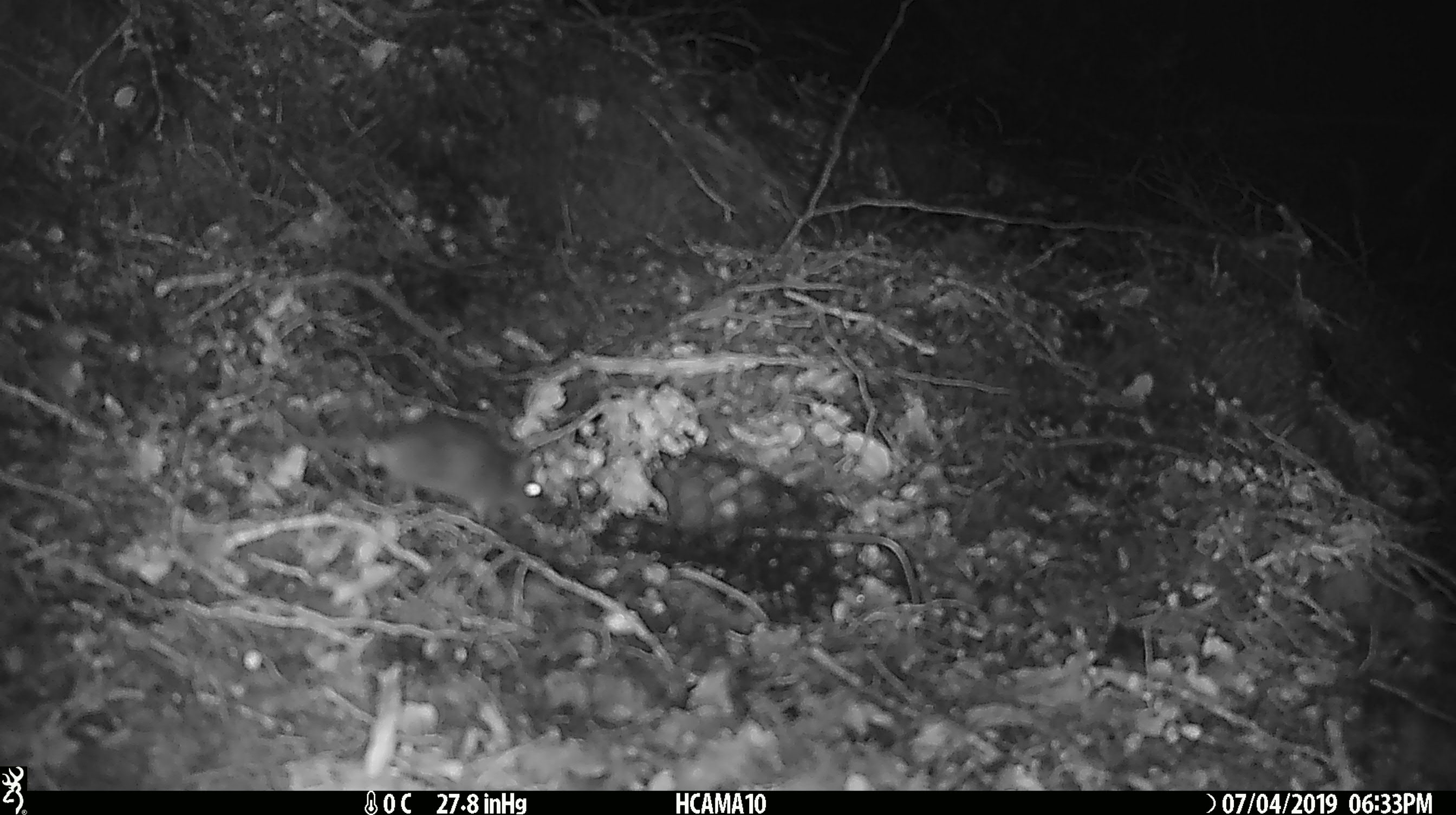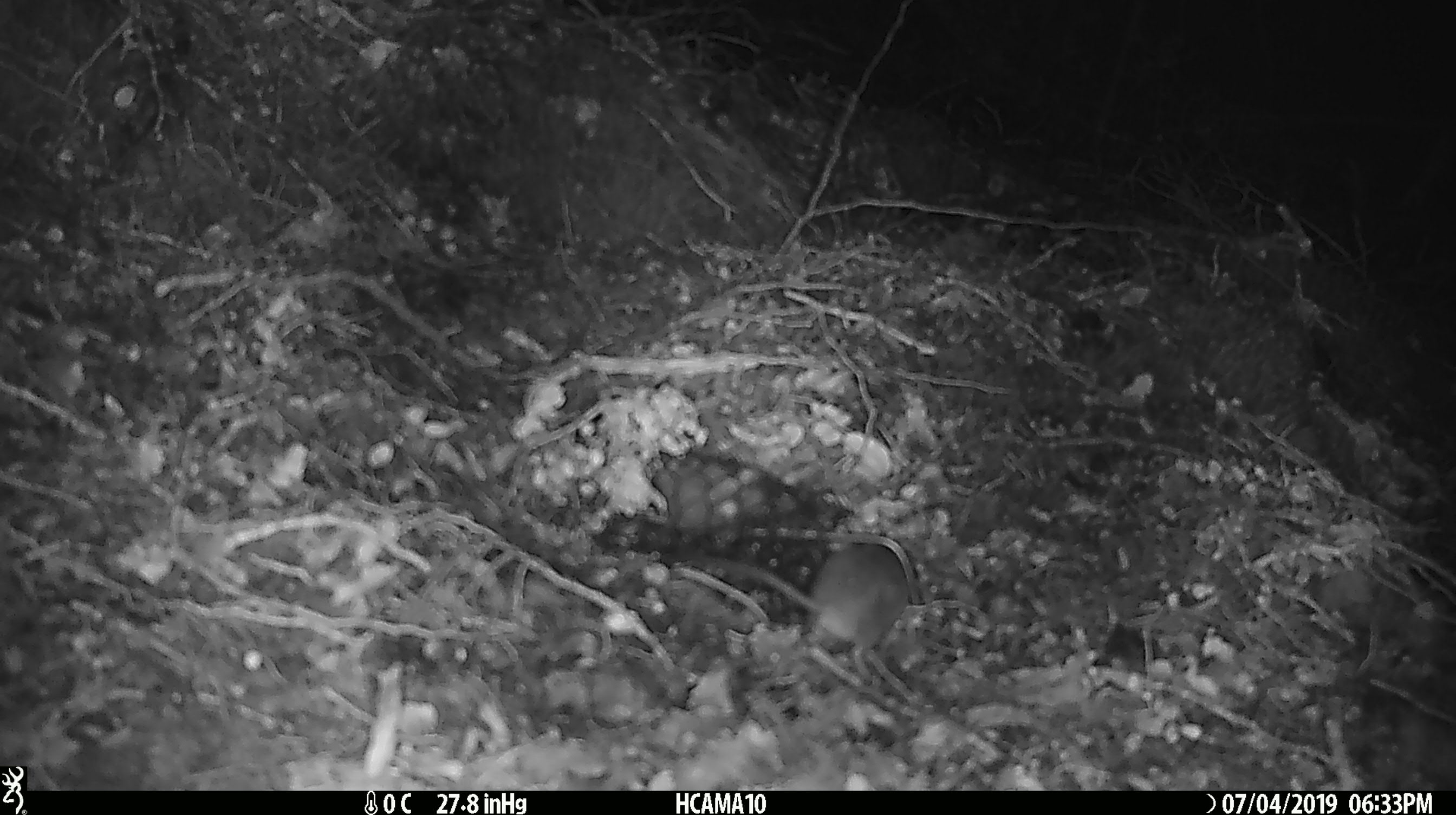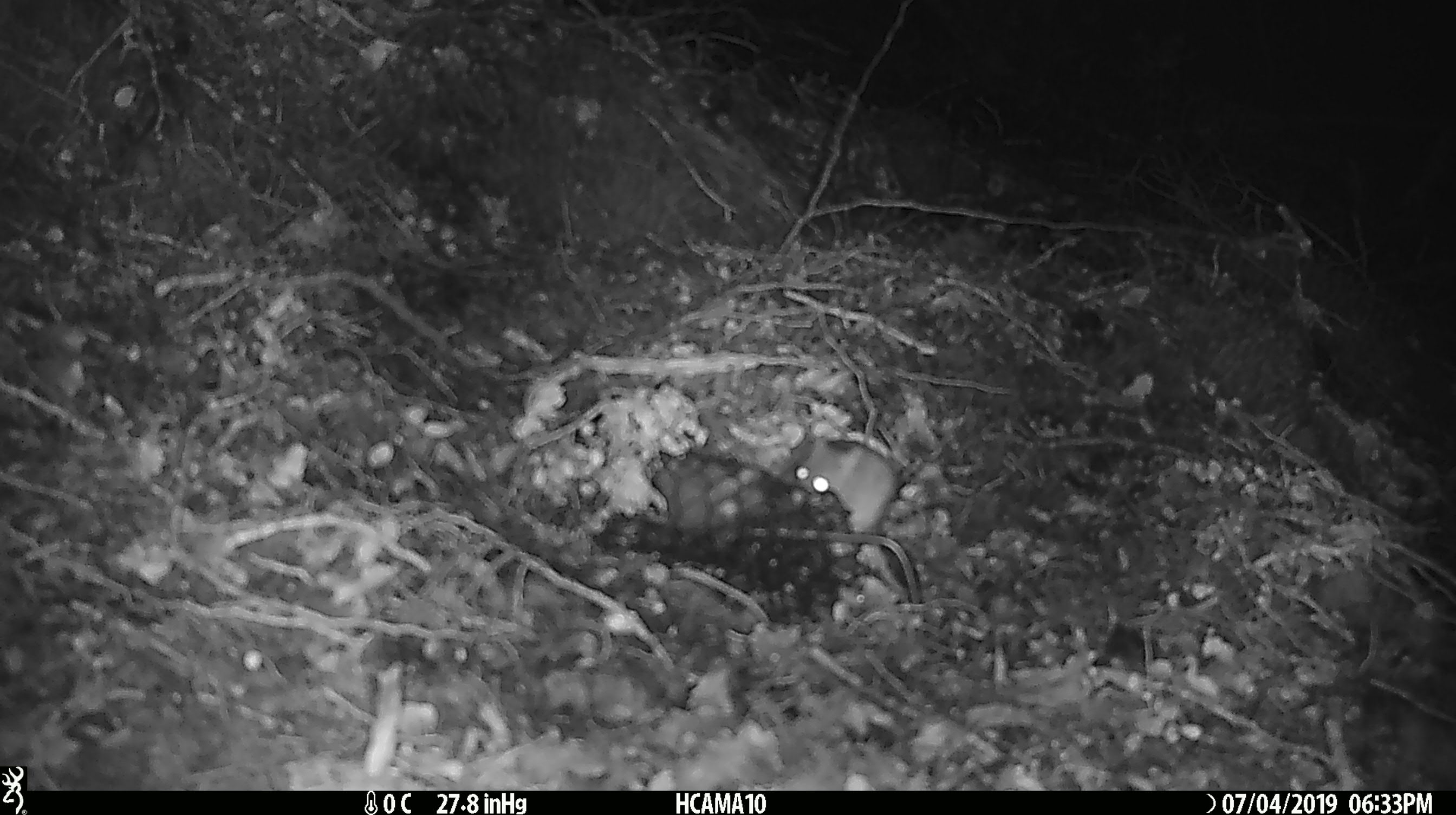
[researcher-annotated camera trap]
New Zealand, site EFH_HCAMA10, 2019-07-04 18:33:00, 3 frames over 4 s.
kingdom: Animalia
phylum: Chordata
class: Mammalia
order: Rodentia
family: Muridae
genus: Mus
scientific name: Mus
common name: mouse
Mouse (Mus).